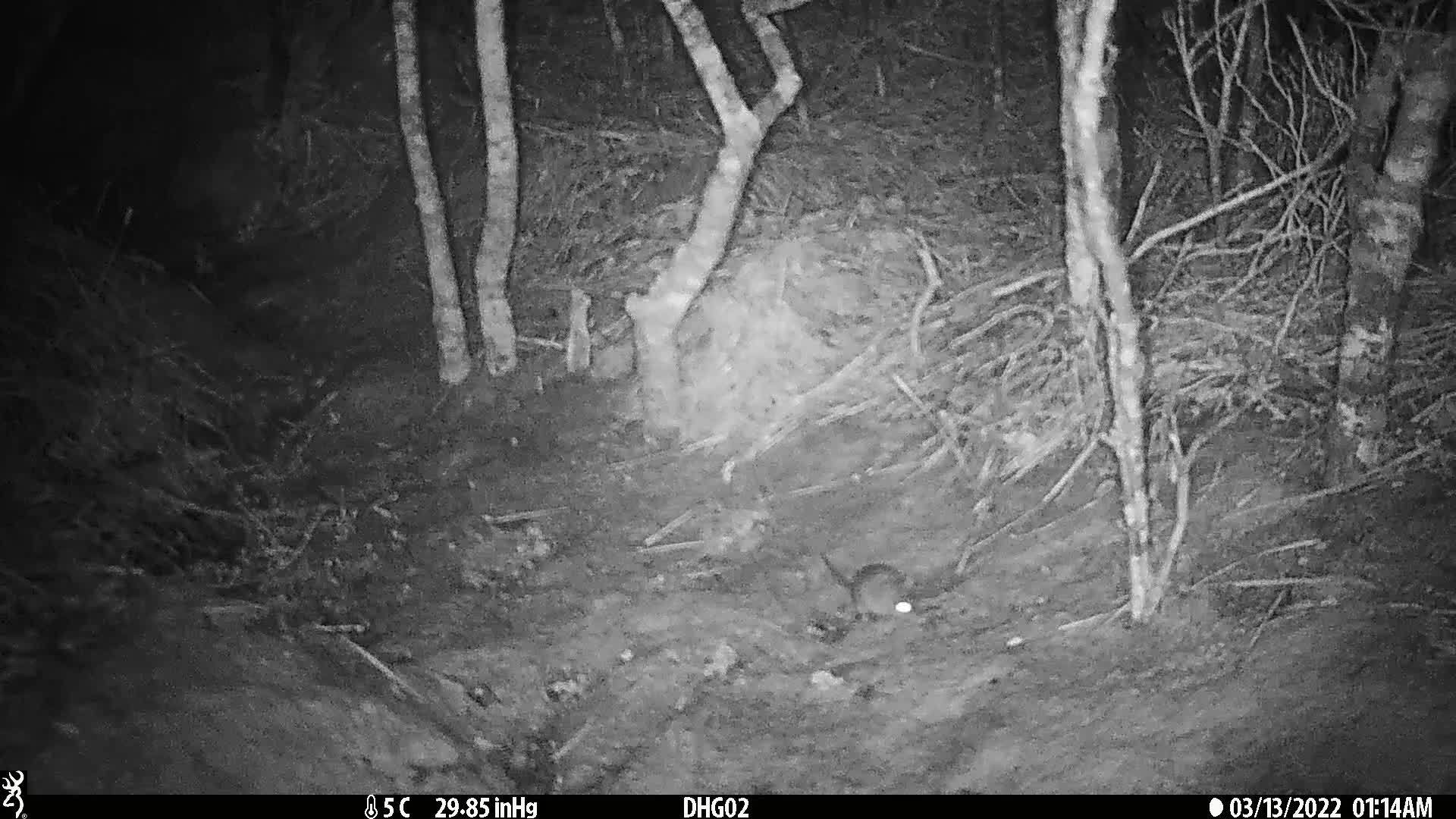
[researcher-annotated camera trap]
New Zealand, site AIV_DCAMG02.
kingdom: Animalia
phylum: Chordata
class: Mammalia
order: Rodentia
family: Muridae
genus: Mus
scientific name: Mus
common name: mouse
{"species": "mouse (Mus)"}